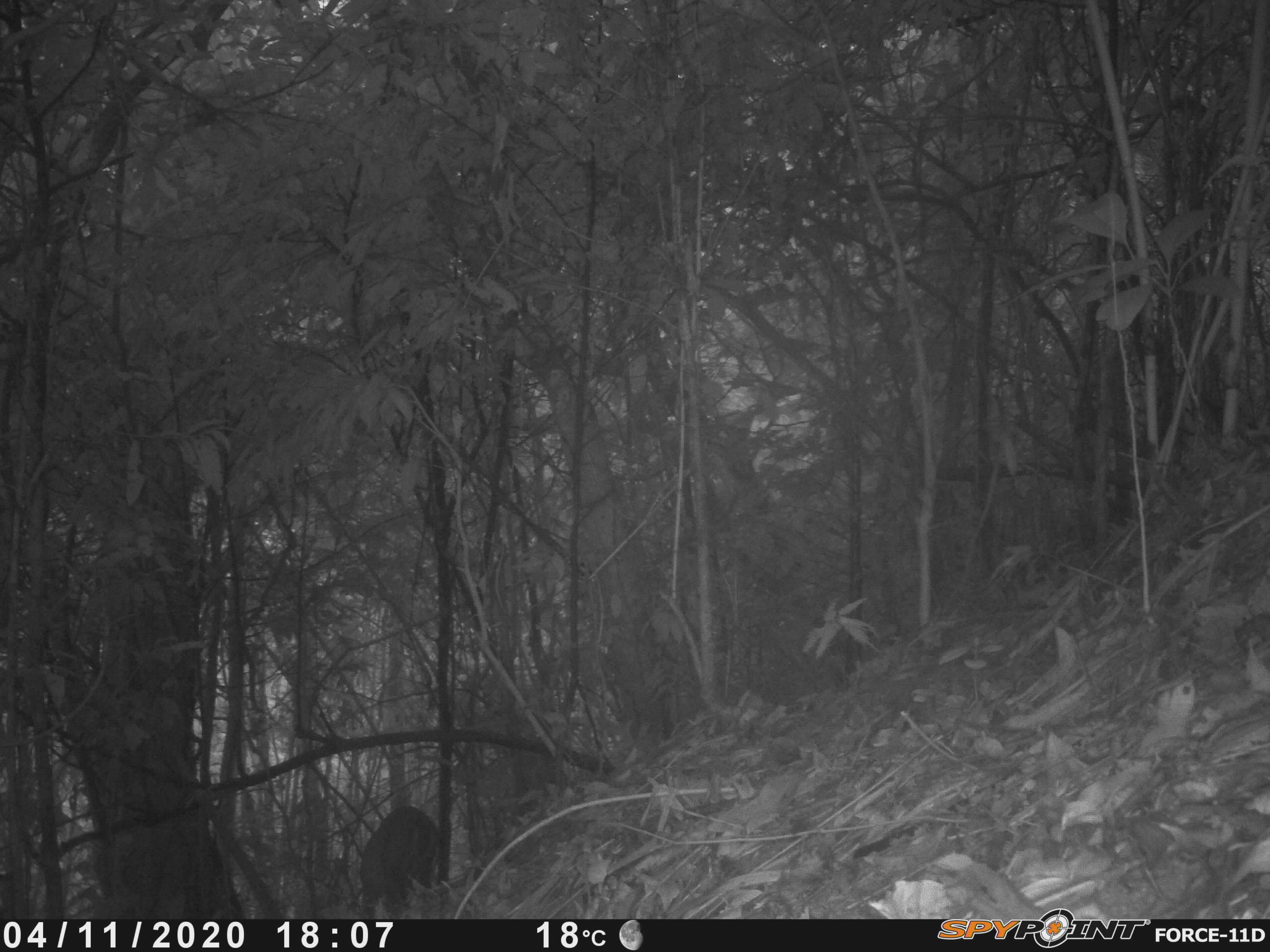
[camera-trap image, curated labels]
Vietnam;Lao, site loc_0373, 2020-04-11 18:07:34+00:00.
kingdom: Animalia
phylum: Chordata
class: Mammalia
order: Artiodactyla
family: Cervidae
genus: Muntiacus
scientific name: Muntiacus vuquangensis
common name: large-antlered muntjac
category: large antlered muntjac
Large antlered muntjac (large-antlered muntjac) (Muntiacus vuquangensis). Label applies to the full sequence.